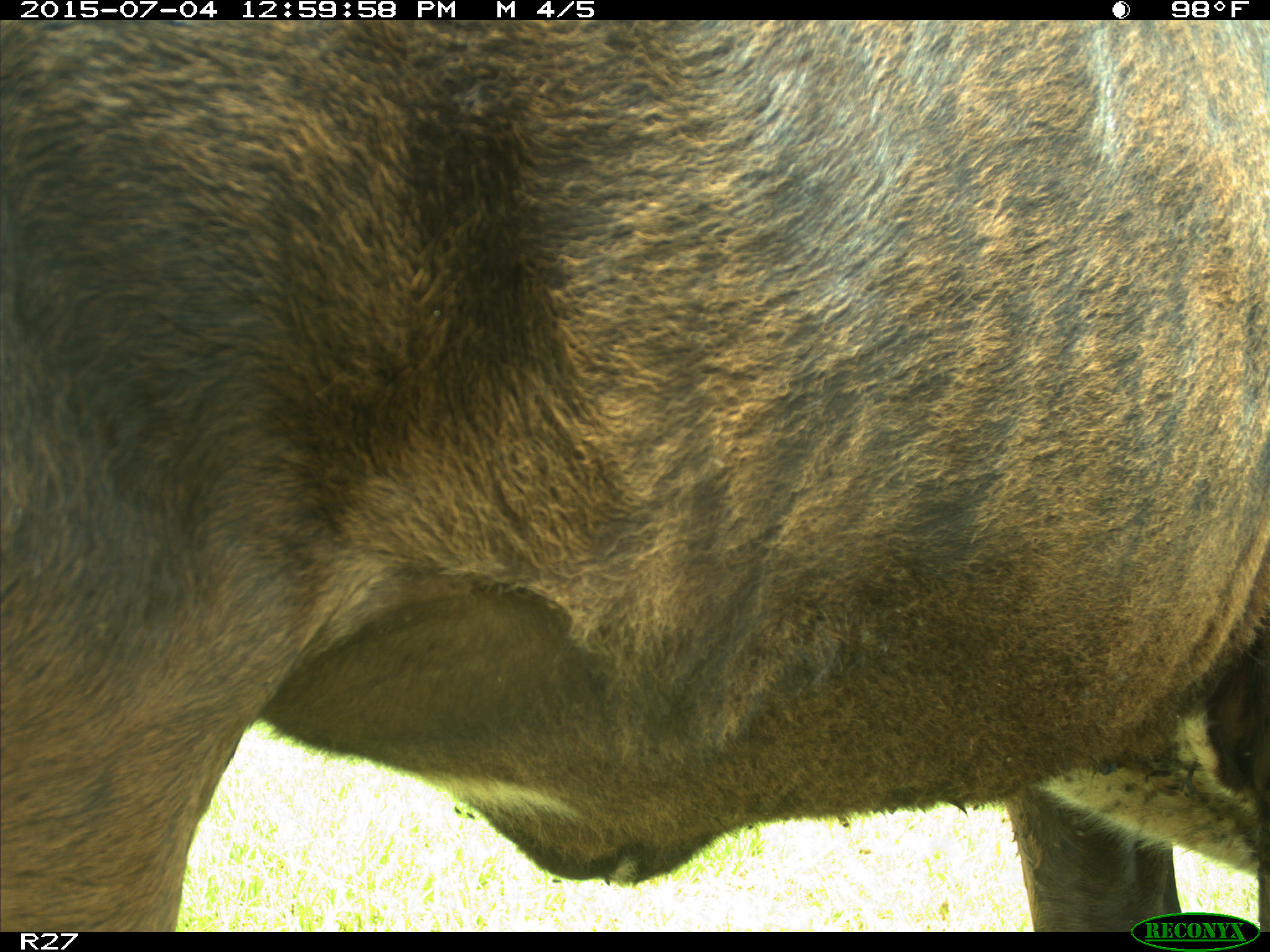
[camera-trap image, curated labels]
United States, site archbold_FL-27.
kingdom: Animalia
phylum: Chordata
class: Mammalia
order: Artiodactyla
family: Bovidae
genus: Bos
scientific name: Bos taurus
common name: domestic cow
Bos taurus (domestic cow).